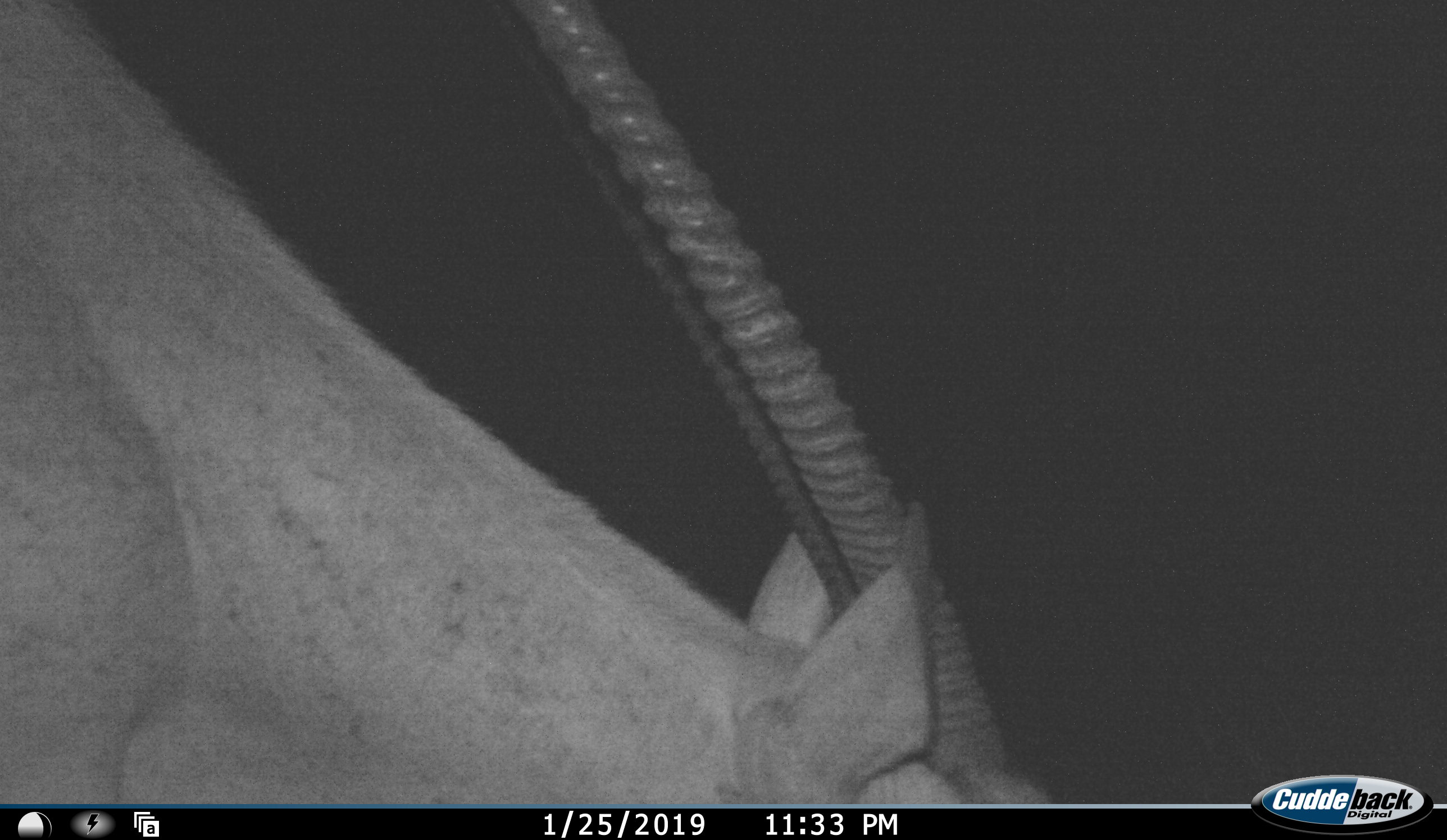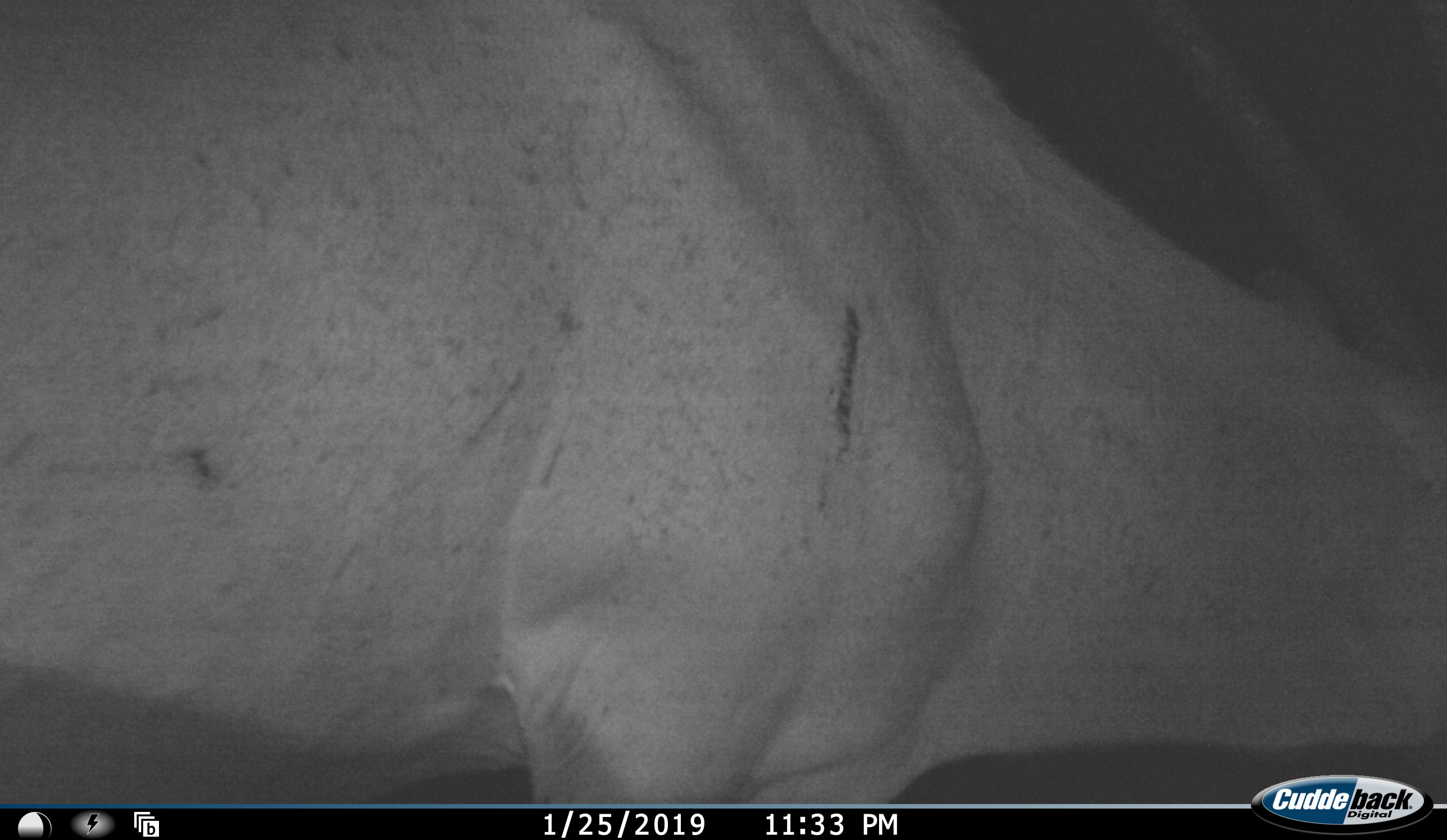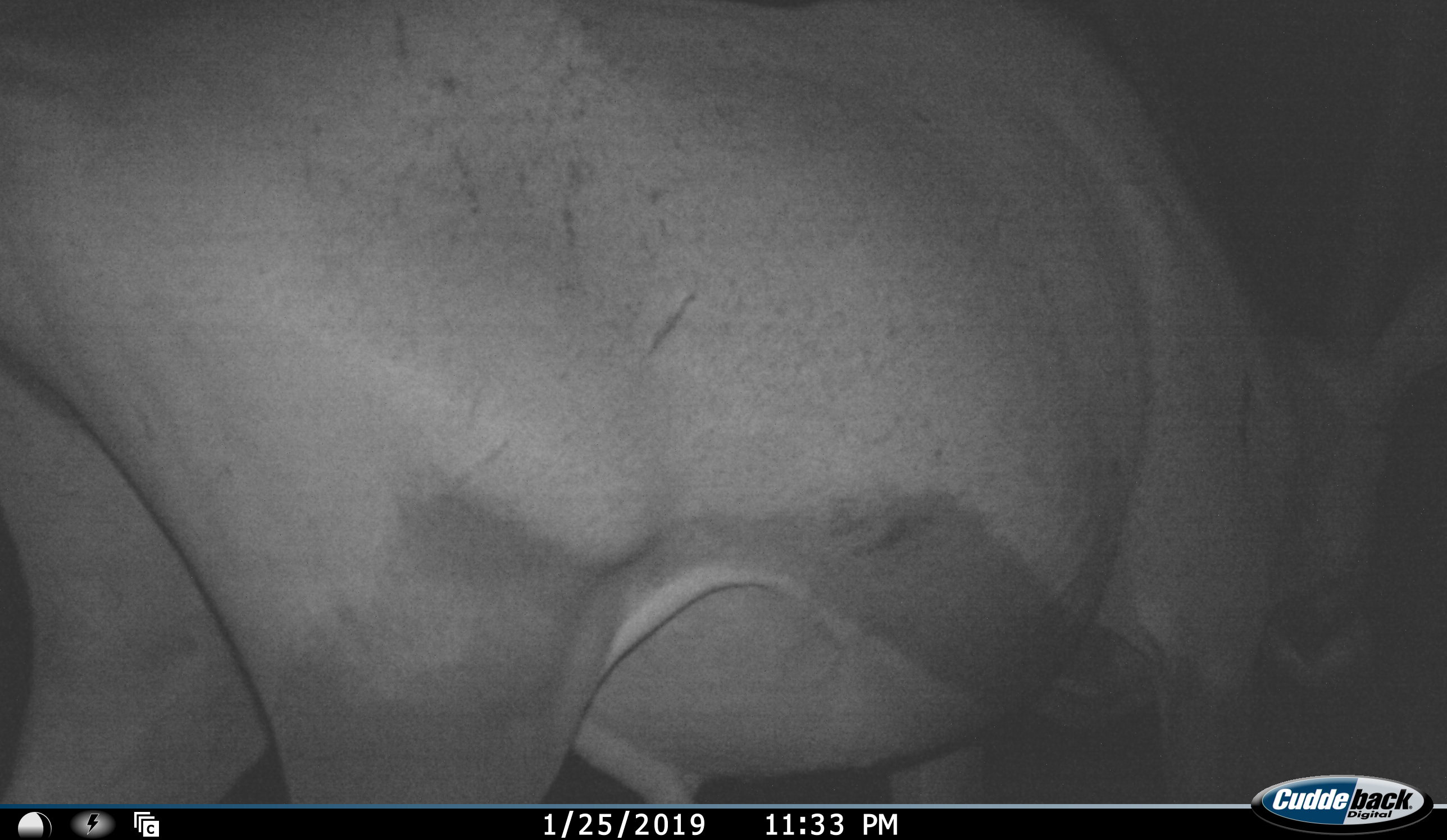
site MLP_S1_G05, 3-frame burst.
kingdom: Animalia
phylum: Chordata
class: Mammalia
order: Artiodactyla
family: Bovidae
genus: Oryx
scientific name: Oryx gazella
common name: gemsbok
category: oryx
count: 1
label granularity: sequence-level